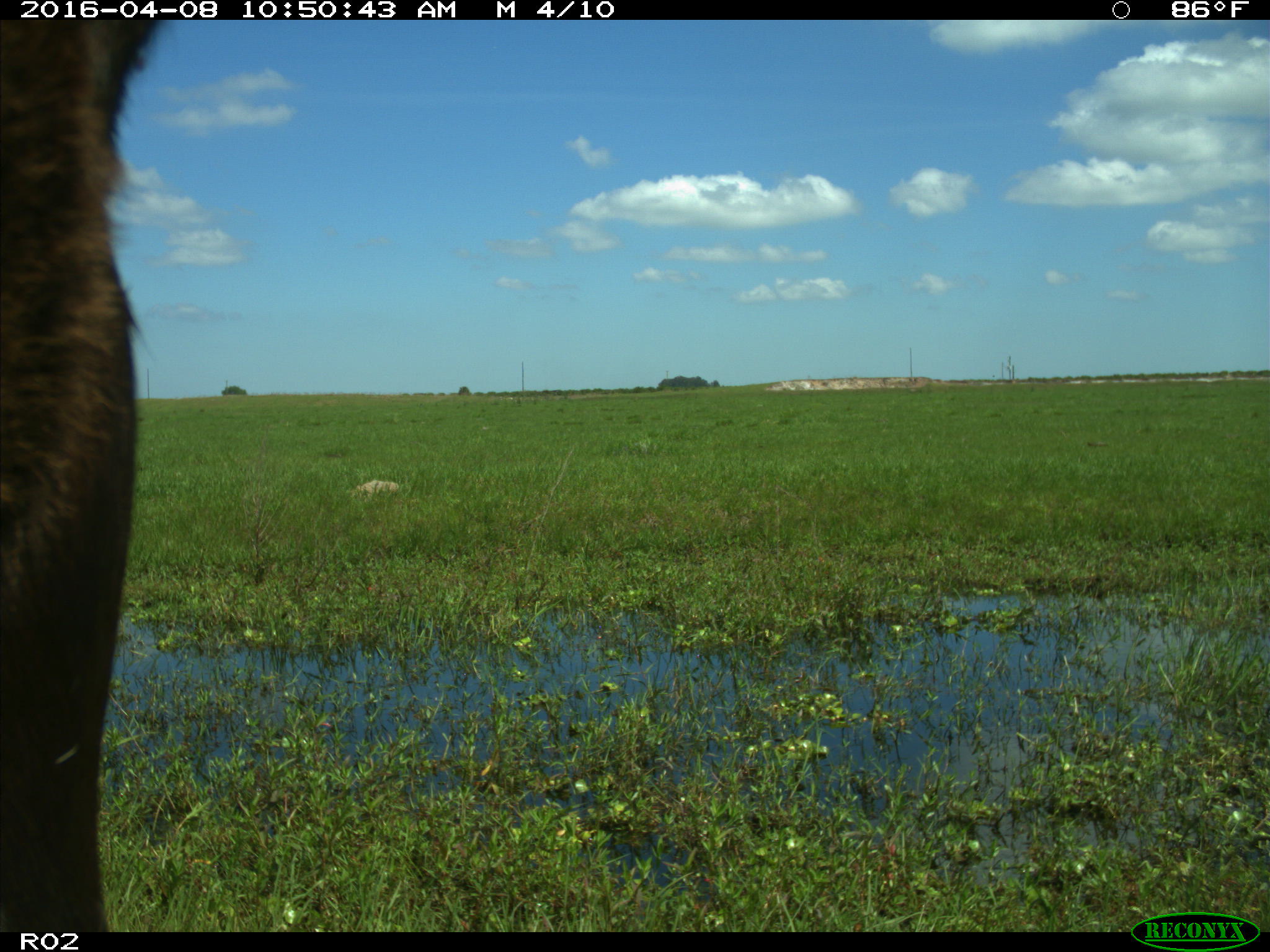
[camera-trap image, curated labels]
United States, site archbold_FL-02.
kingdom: Animalia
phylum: Chordata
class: Mammalia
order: Artiodactyla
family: Bovidae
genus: Bos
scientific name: Bos taurus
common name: domestic cow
Bos taurus (domestic cow).